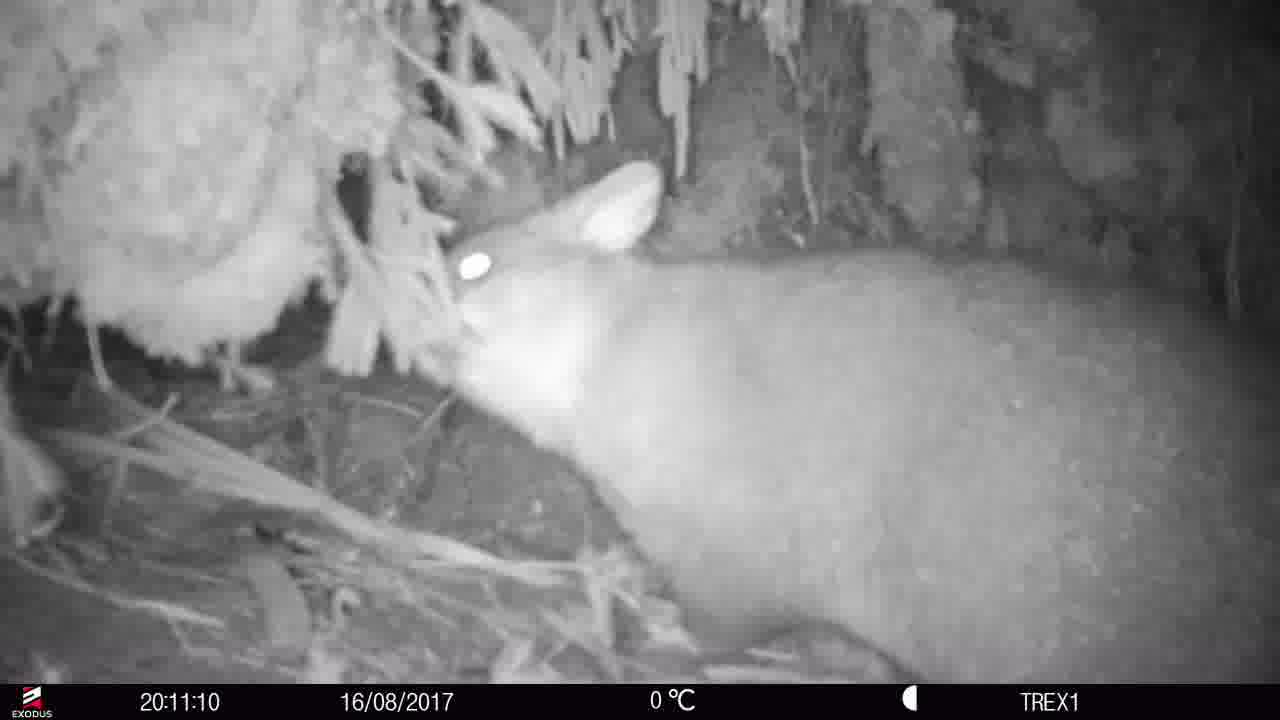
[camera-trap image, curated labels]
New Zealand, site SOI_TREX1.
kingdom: Animalia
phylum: Chordata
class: Mammalia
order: Diprotodontia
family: Phalangeridae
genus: Trichosurus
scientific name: Trichosurus vulpecula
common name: common brushtail possum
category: possum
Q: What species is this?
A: Possum (common brushtail possum) (Trichosurus vulpecula).